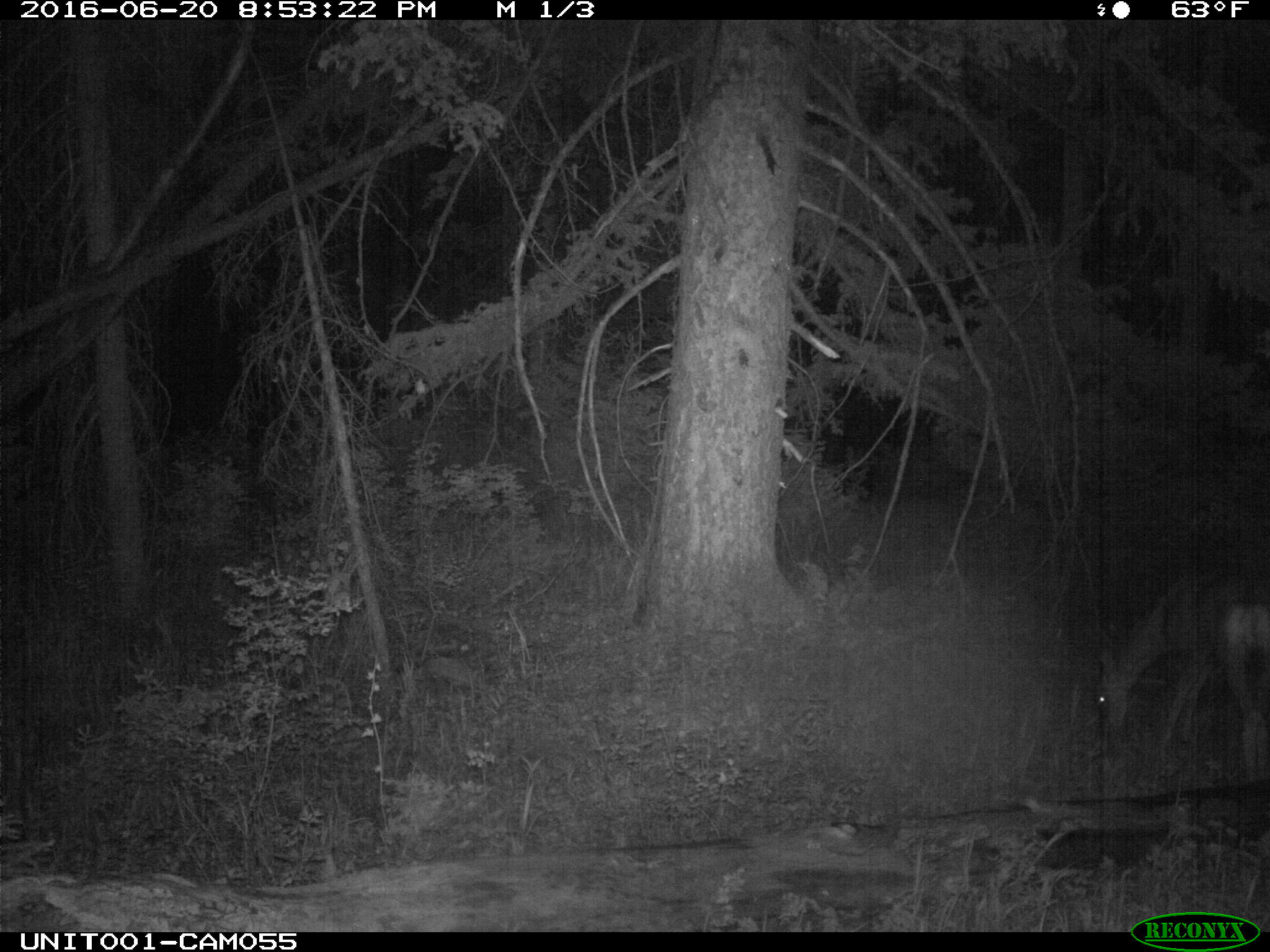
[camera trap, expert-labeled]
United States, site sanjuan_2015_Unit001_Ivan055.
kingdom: Animalia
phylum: Chordata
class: Mammalia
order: Artiodactyla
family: Cervidae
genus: Odocoileus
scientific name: Odocoileus hemionus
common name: mule deer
Odocoileus hemionus (mule deer).